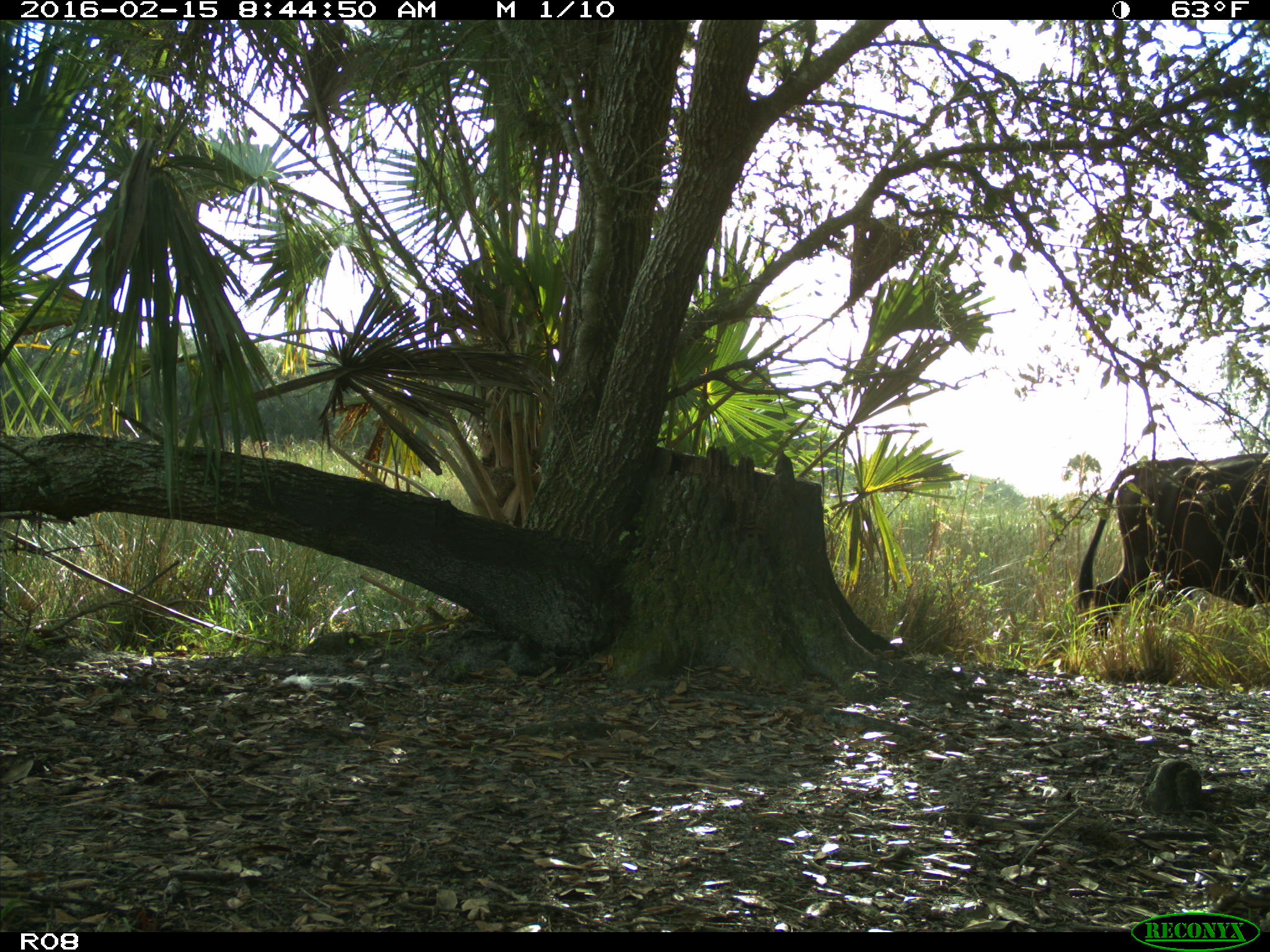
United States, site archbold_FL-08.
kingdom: Animalia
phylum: Chordata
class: Mammalia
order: Artiodactyla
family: Bovidae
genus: Bos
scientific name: Bos taurus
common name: domestic cow